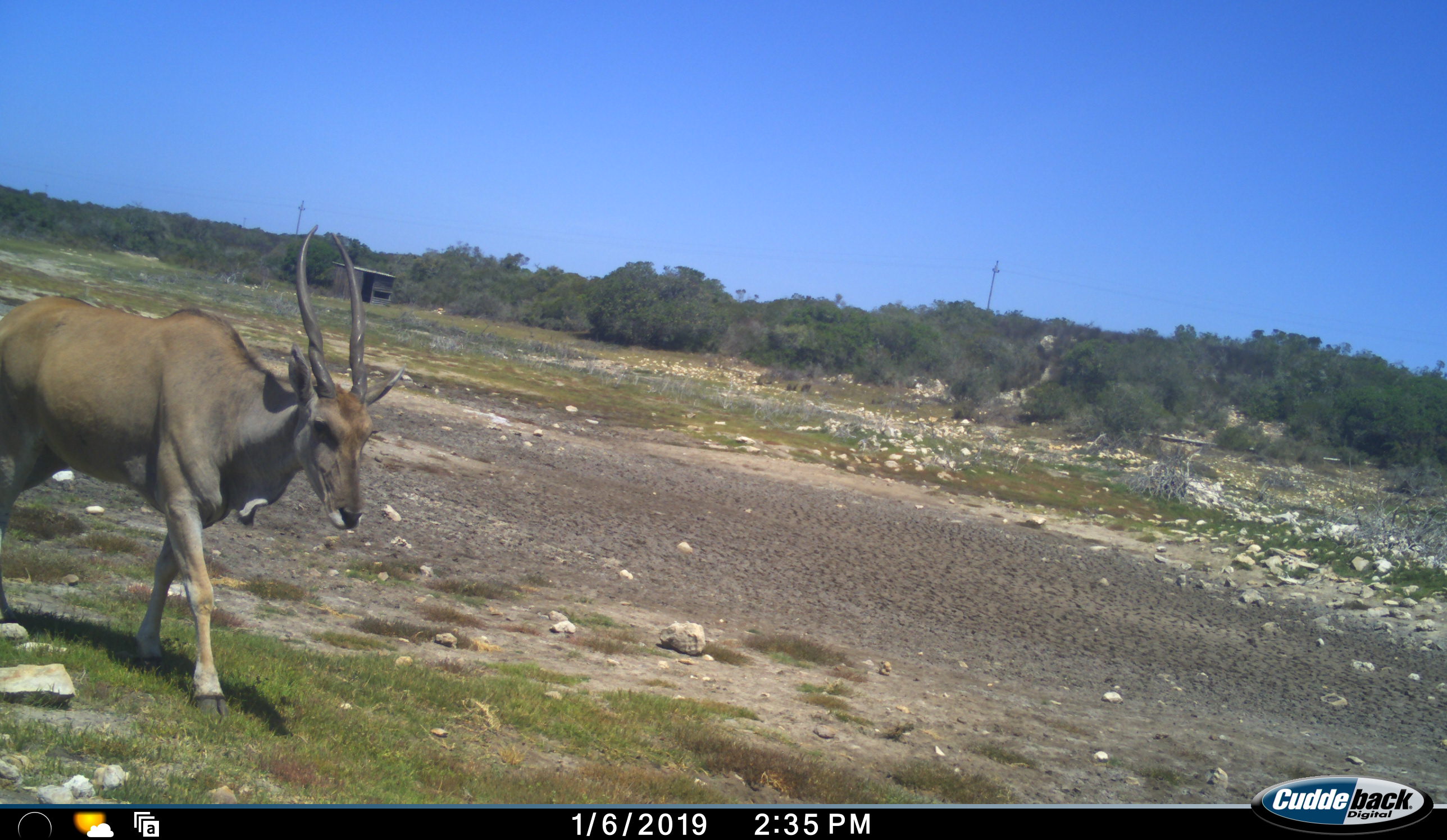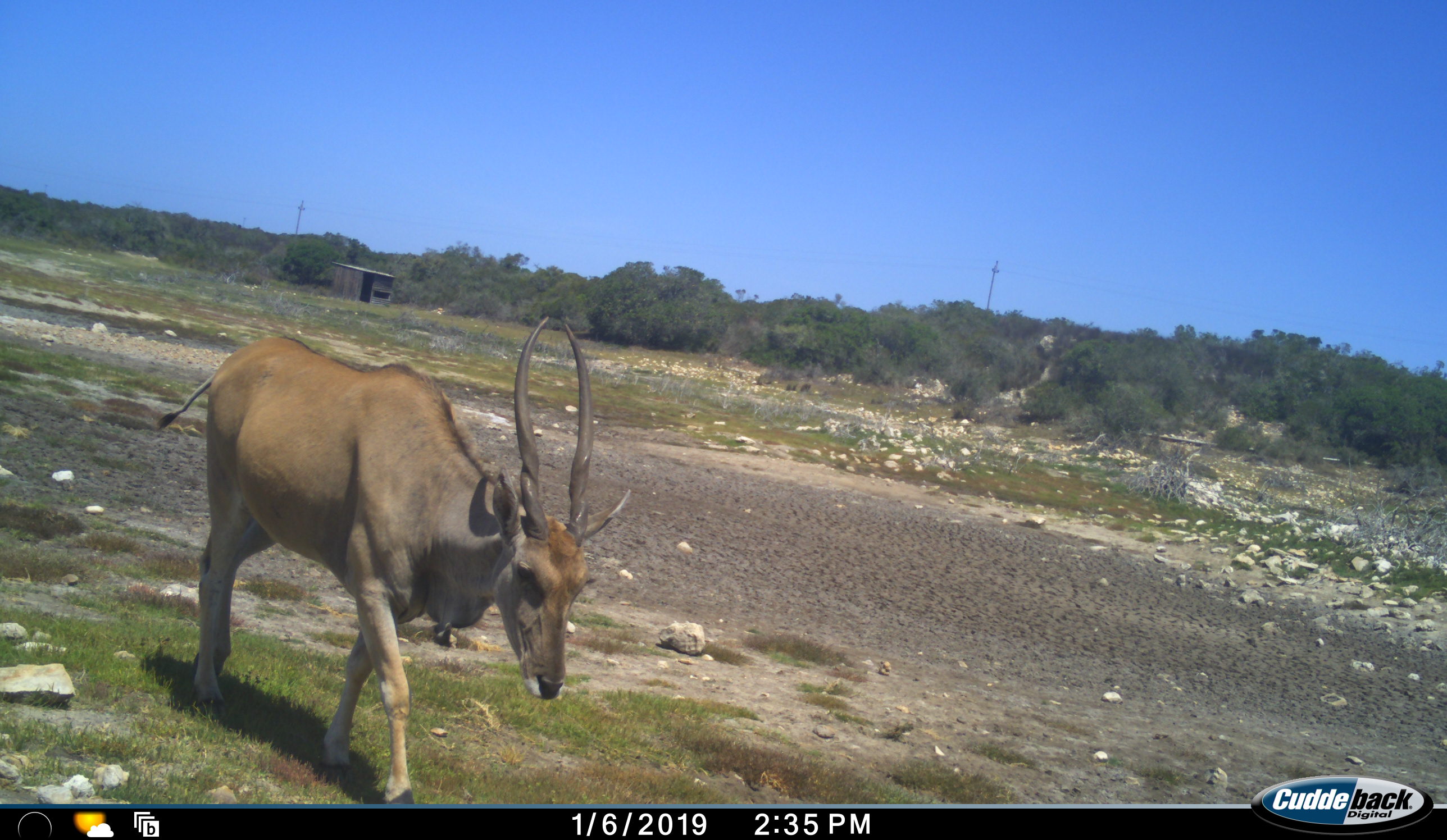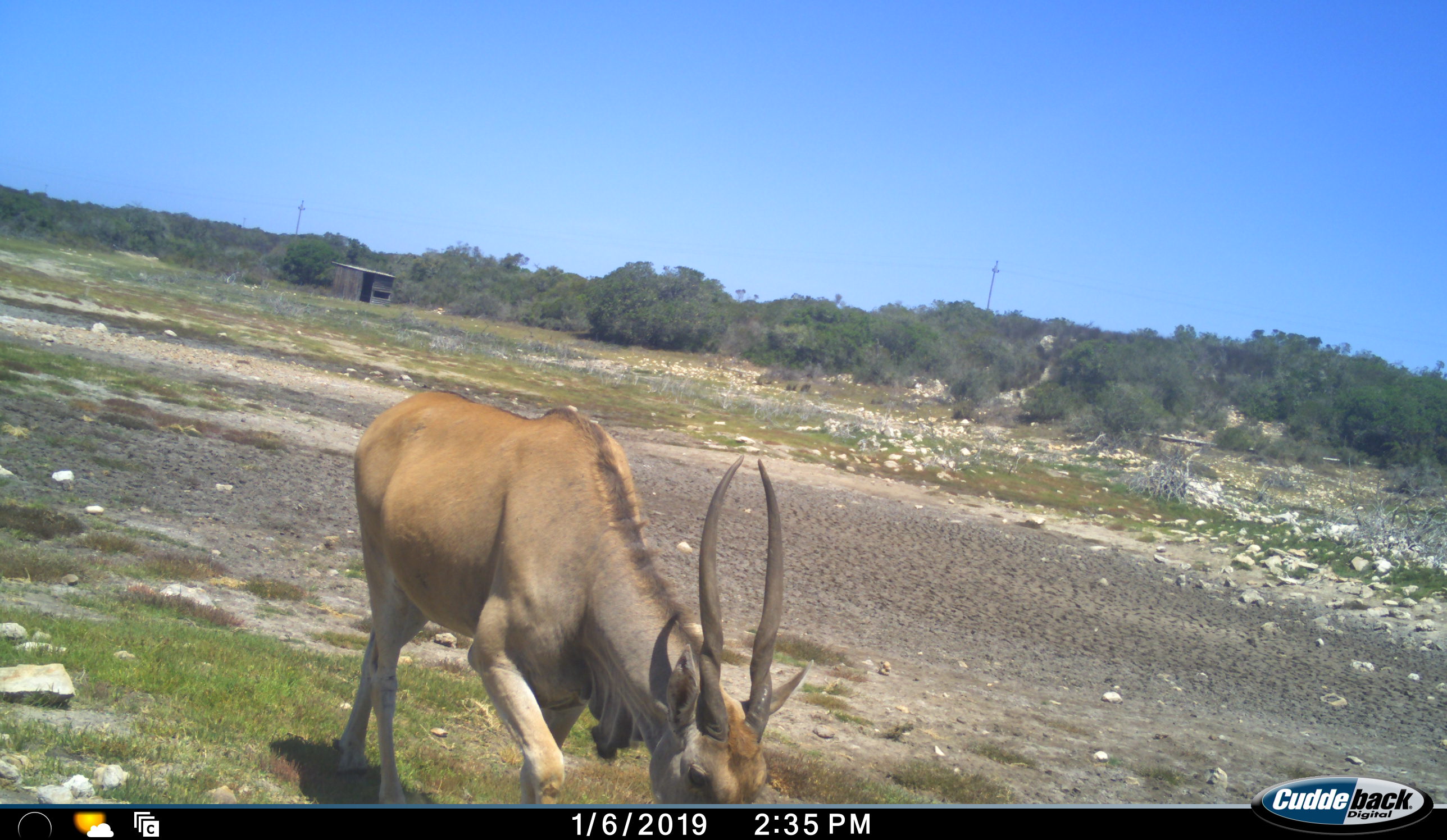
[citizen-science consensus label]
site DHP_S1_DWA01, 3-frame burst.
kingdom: Animalia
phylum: Chordata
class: Mammalia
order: Artiodactyla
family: Bovidae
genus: Tragelaphus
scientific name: Tragelaphus oryx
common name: eland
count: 1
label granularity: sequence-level